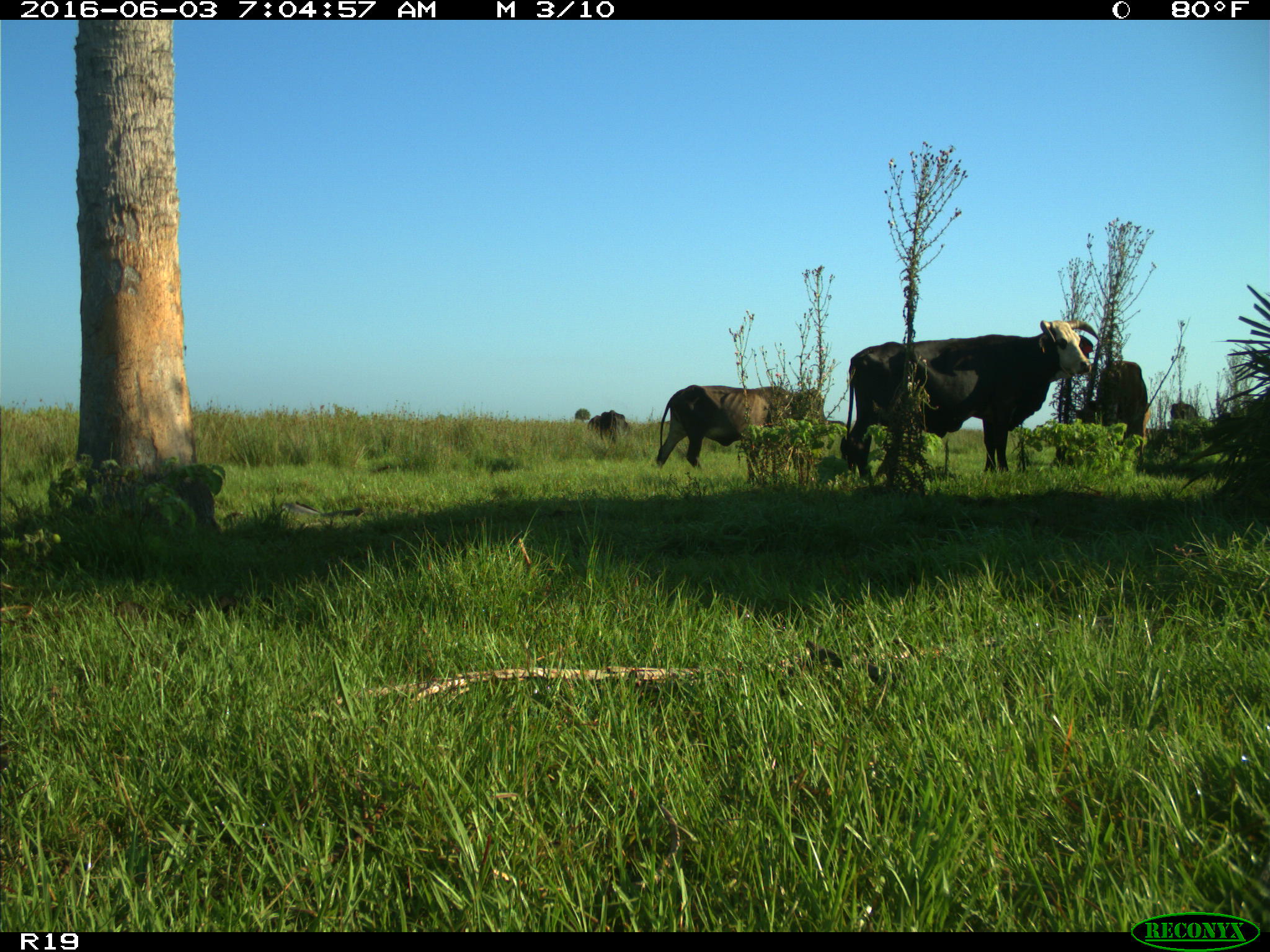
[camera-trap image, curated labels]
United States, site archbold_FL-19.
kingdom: Animalia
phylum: Chordata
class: Mammalia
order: Artiodactyla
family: Bovidae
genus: Bos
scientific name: Bos taurus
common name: domestic cow